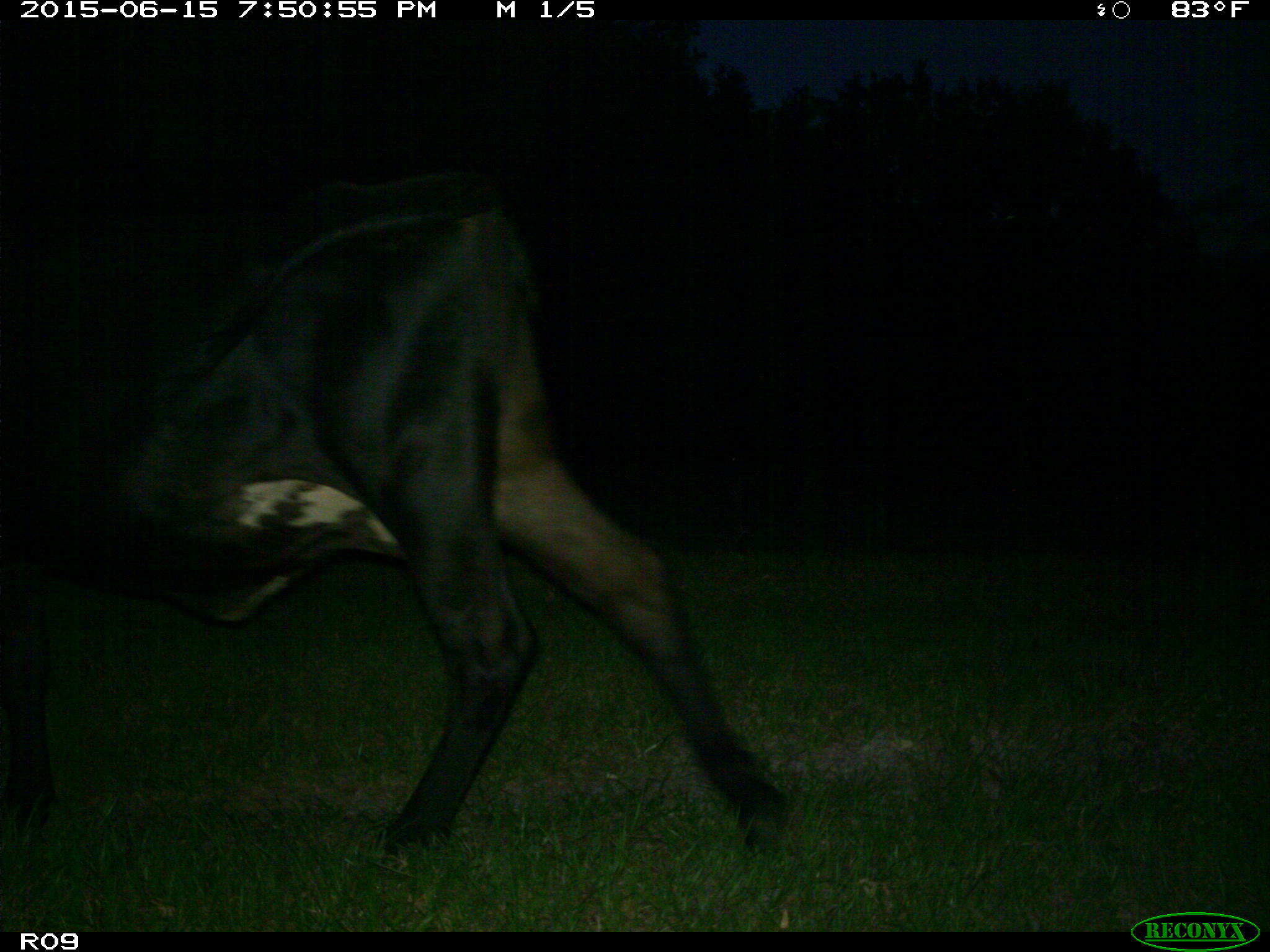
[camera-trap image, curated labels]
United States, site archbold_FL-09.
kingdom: Animalia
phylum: Chordata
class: Mammalia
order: Artiodactyla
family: Bovidae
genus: Bos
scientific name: Bos taurus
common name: domestic cow